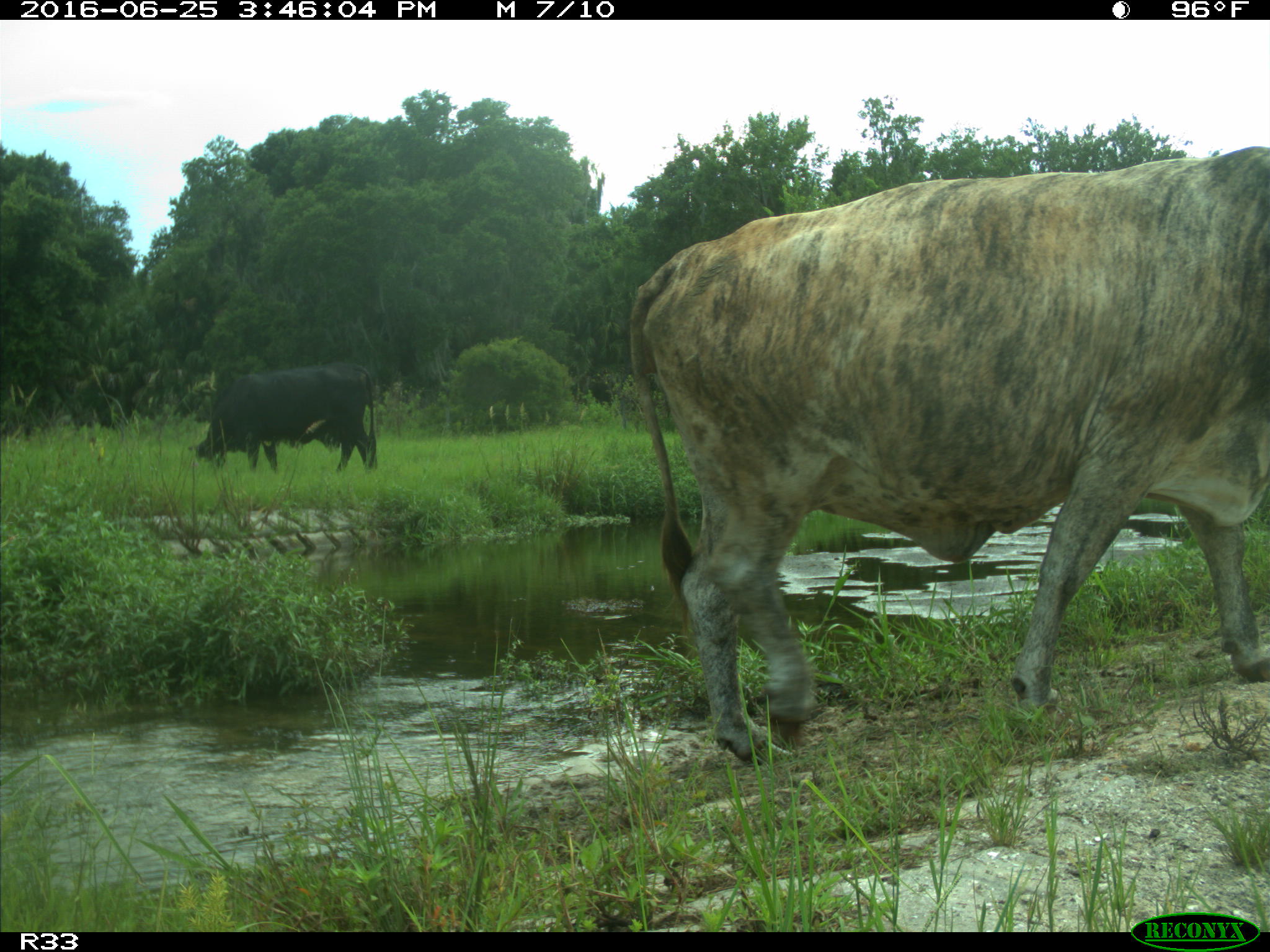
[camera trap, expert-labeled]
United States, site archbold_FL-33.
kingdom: Animalia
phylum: Chordata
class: Mammalia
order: Artiodactyla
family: Bovidae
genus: Bos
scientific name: Bos taurus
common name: domestic cow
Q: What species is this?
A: Bos taurus (domestic cow).